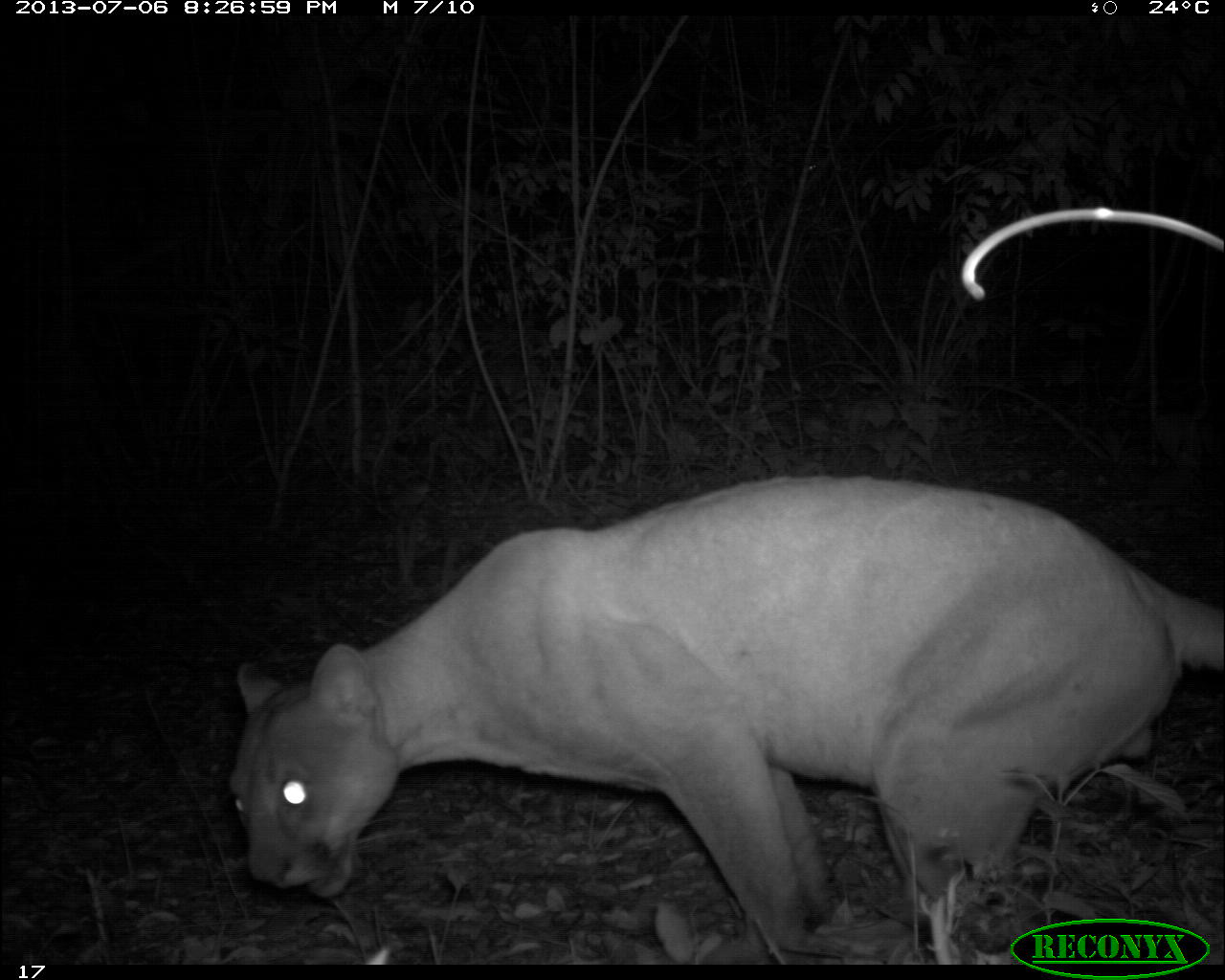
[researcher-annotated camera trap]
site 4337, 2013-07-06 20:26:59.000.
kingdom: Animalia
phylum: Chordata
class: Mammalia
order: Carnivora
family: Felidae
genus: Puma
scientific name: Puma concolor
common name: mountain lion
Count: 1.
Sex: male.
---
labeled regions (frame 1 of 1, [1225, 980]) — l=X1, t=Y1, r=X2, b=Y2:
puma concolor: l=224, t=467, r=1225, b=963